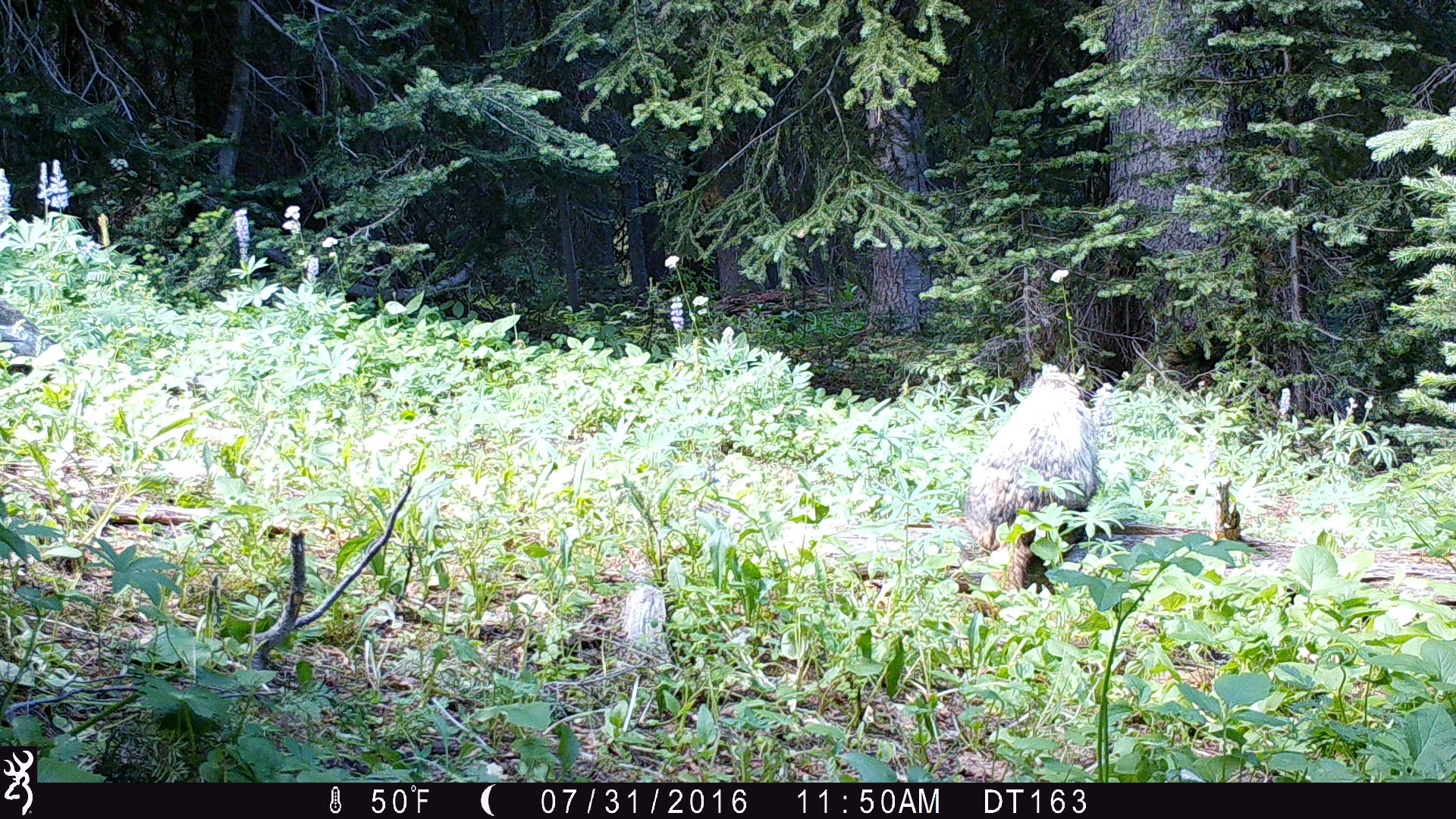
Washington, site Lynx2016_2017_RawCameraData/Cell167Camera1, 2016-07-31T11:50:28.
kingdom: Animalia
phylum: Chordata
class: Mammalia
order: Rodentia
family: Sciuridae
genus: Marmota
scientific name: Marmota caligata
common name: hoary marmot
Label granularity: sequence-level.